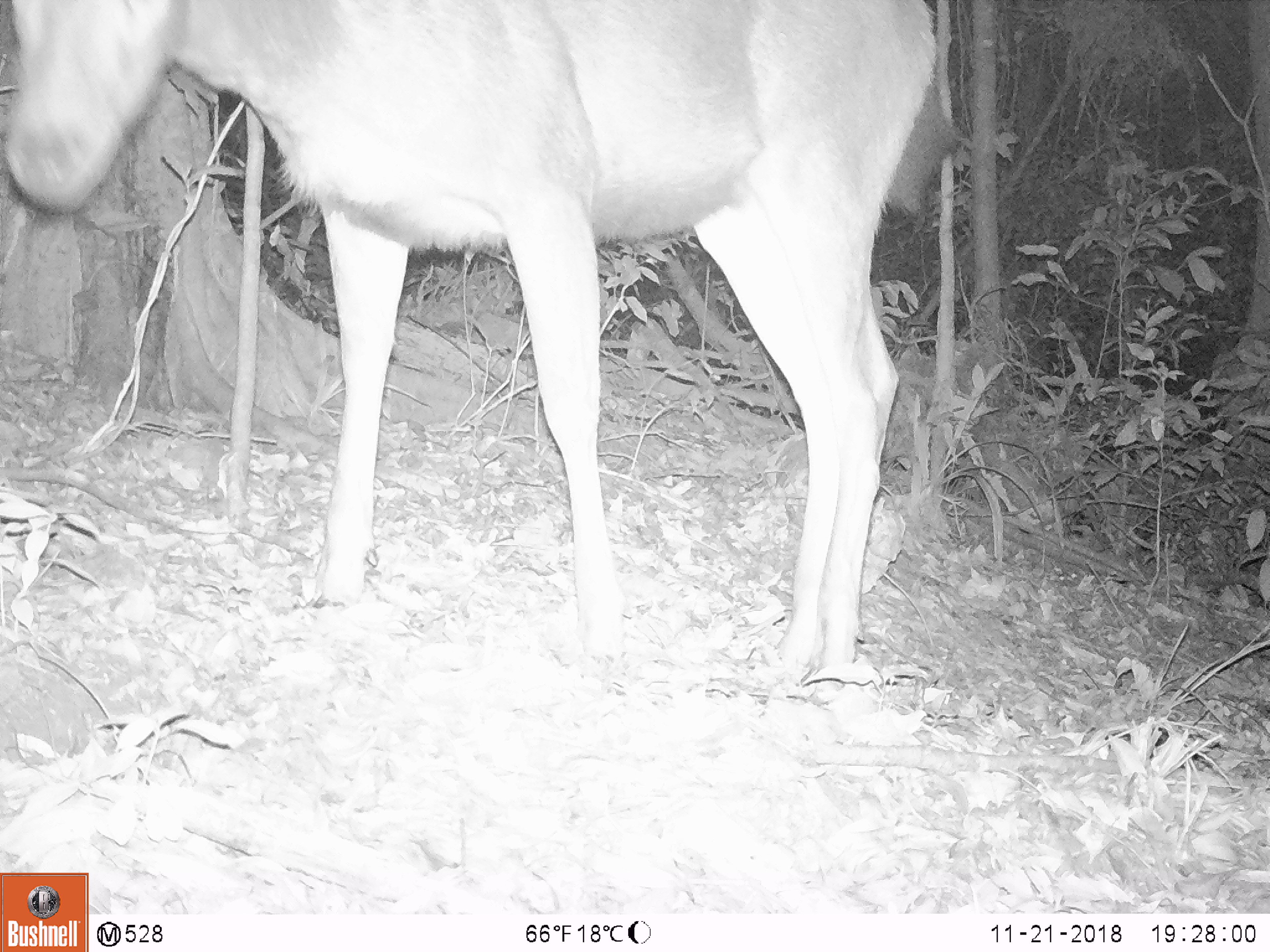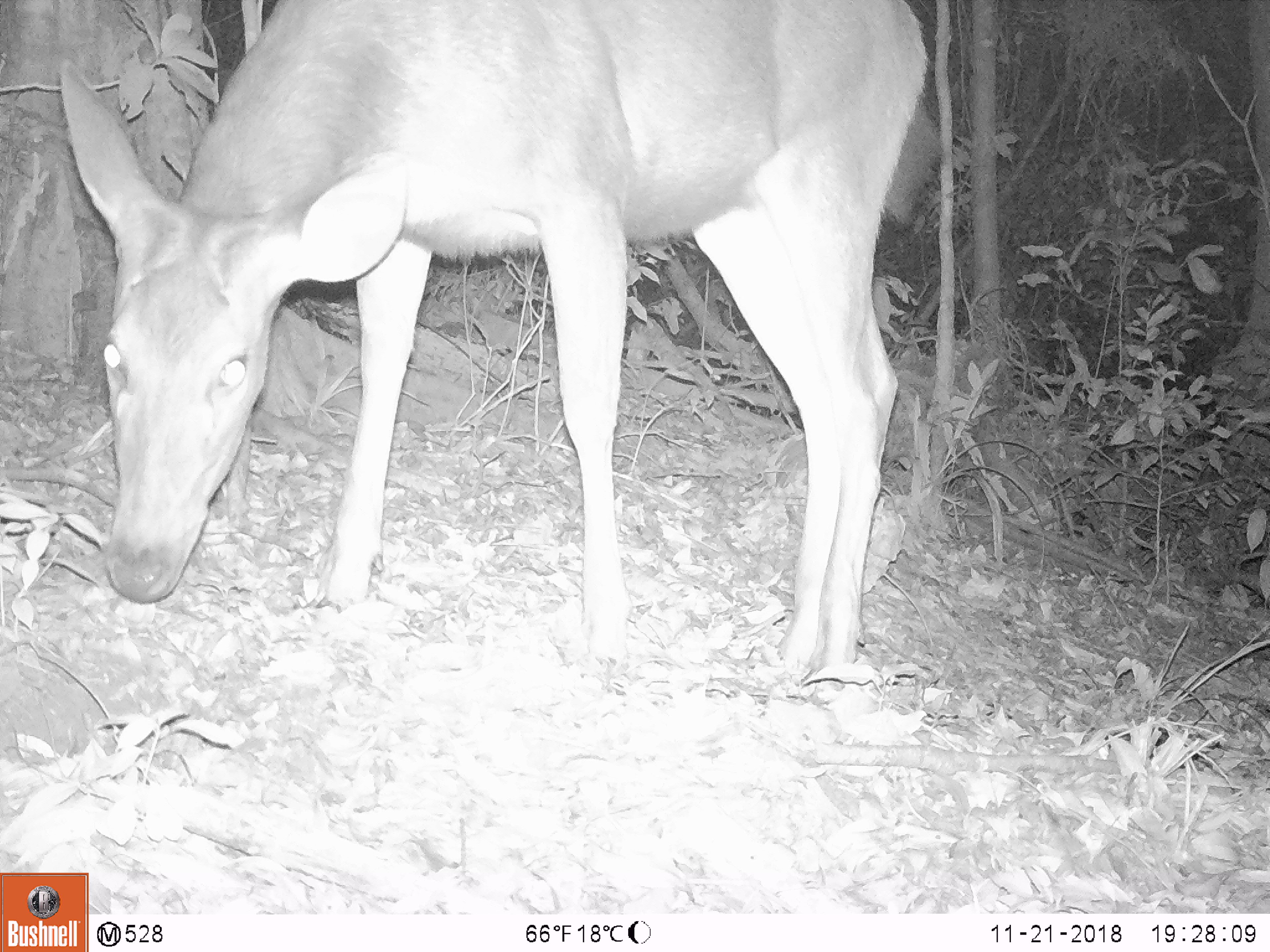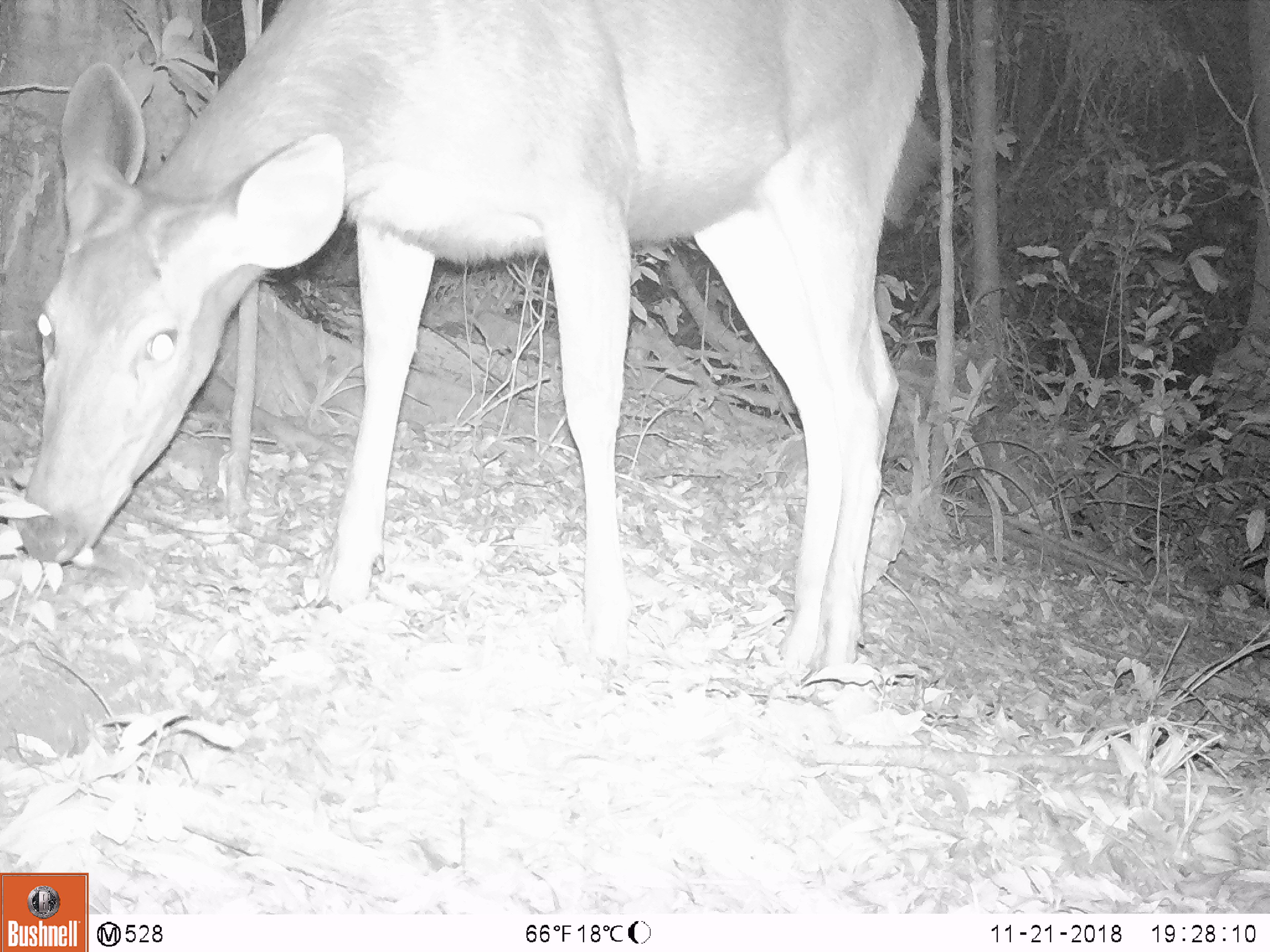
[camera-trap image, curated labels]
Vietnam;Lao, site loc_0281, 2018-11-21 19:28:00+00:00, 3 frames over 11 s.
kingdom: Animalia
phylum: Chordata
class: Mammalia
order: Artiodactyla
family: Cervidae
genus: Rusa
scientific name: Rusa unicolor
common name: sambar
Sambar (Rusa unicolor). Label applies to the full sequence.